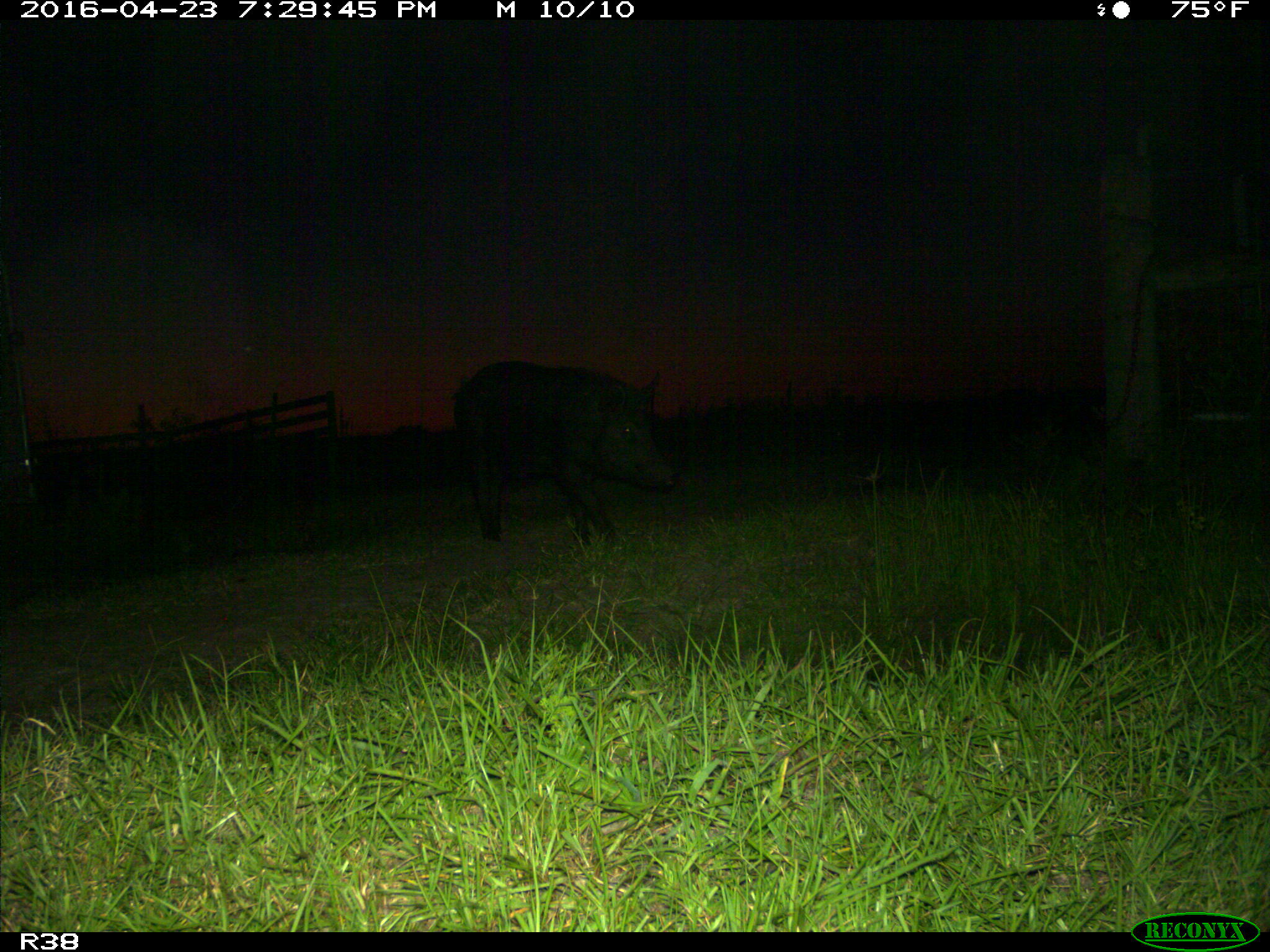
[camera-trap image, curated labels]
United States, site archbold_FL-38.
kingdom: Animalia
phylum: Chordata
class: Mammalia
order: Artiodactyla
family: Suidae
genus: Sus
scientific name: Sus scrofa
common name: wild boar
Sus scrofa (wild boar).